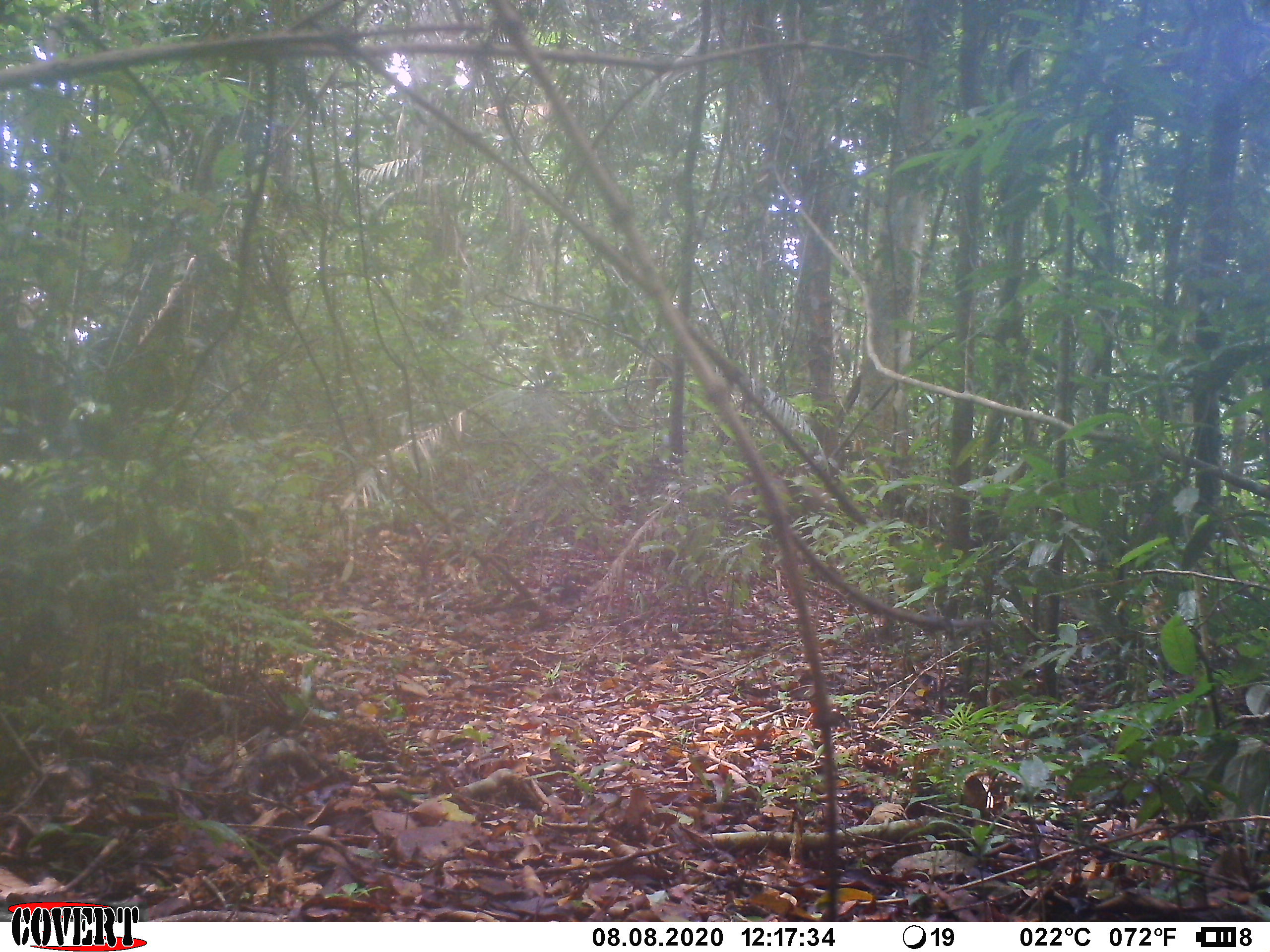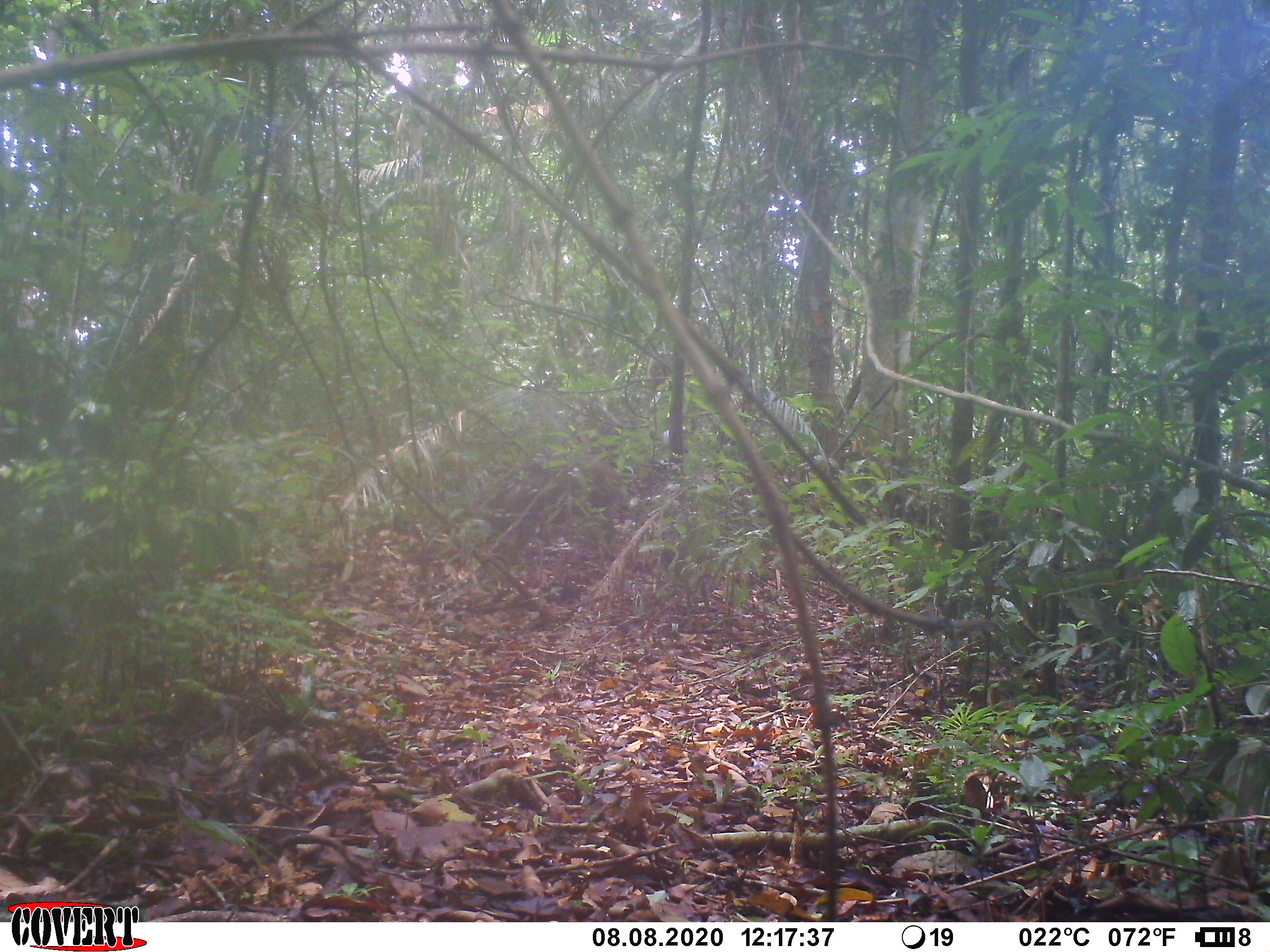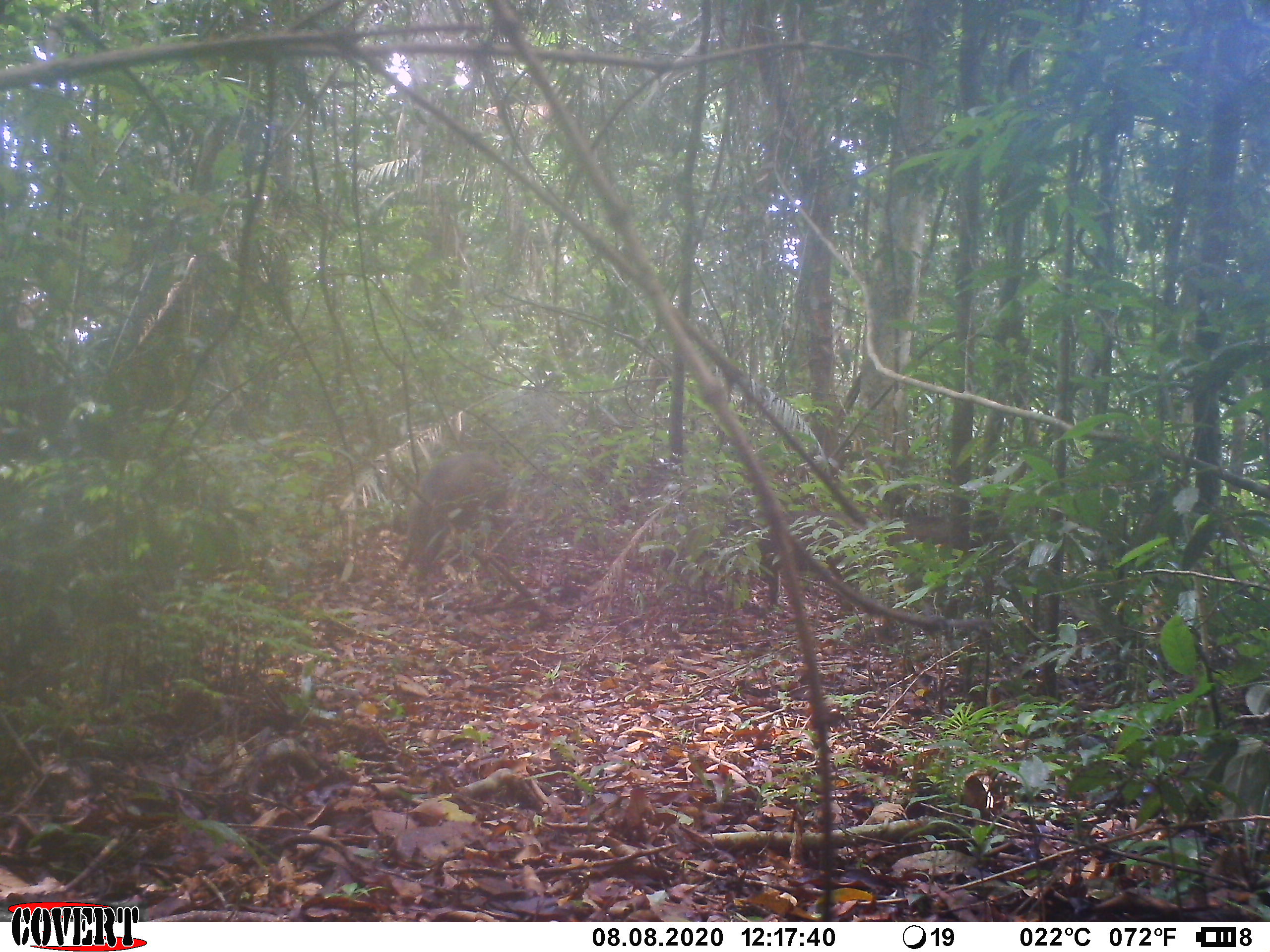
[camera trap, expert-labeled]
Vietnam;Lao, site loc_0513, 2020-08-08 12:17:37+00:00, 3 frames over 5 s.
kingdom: Animalia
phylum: Chordata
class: Mammalia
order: Artiodactyla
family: Suidae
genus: Sus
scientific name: Sus scrofa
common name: eurasian wild pig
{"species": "eurasian wild pig (Sus scrofa)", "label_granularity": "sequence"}